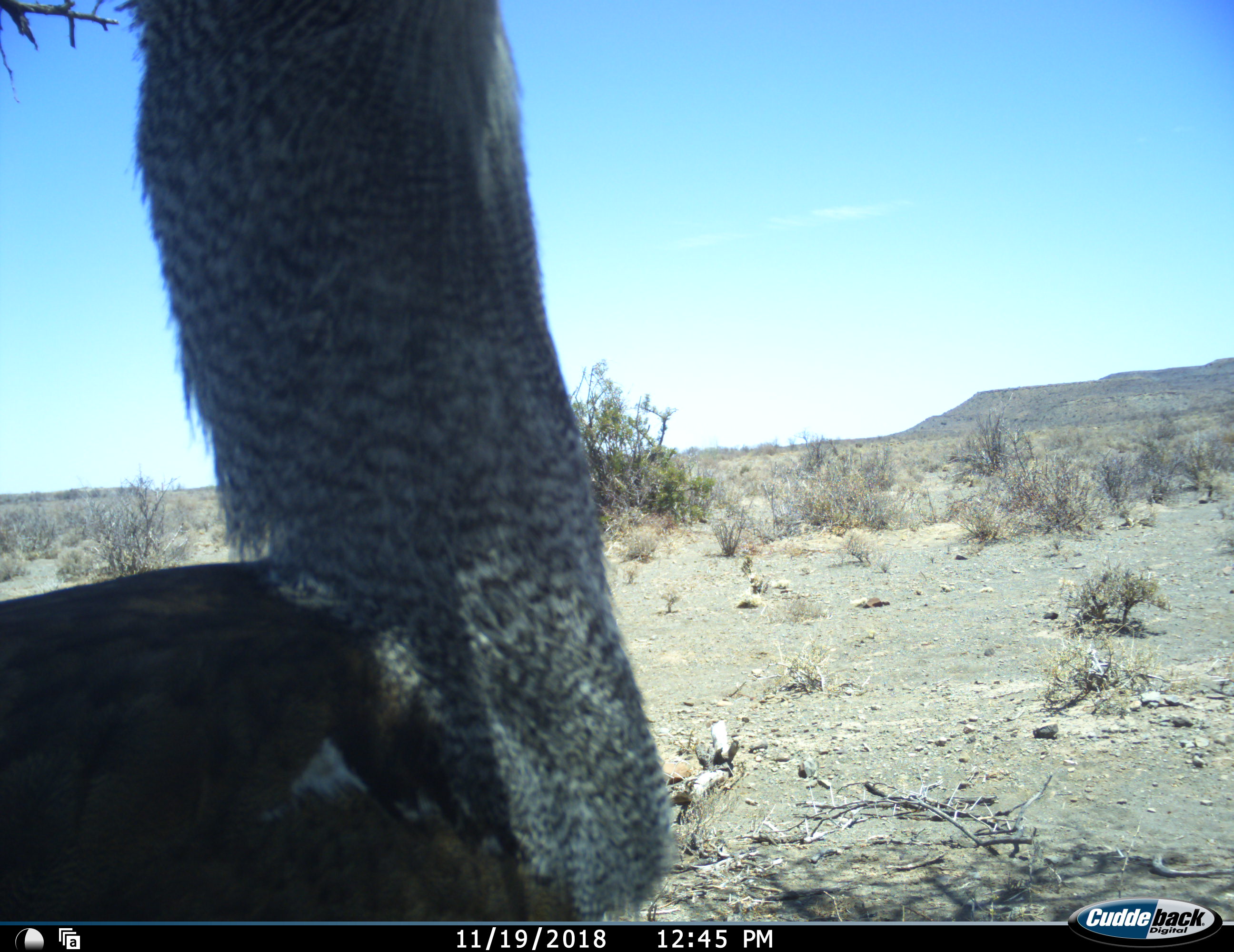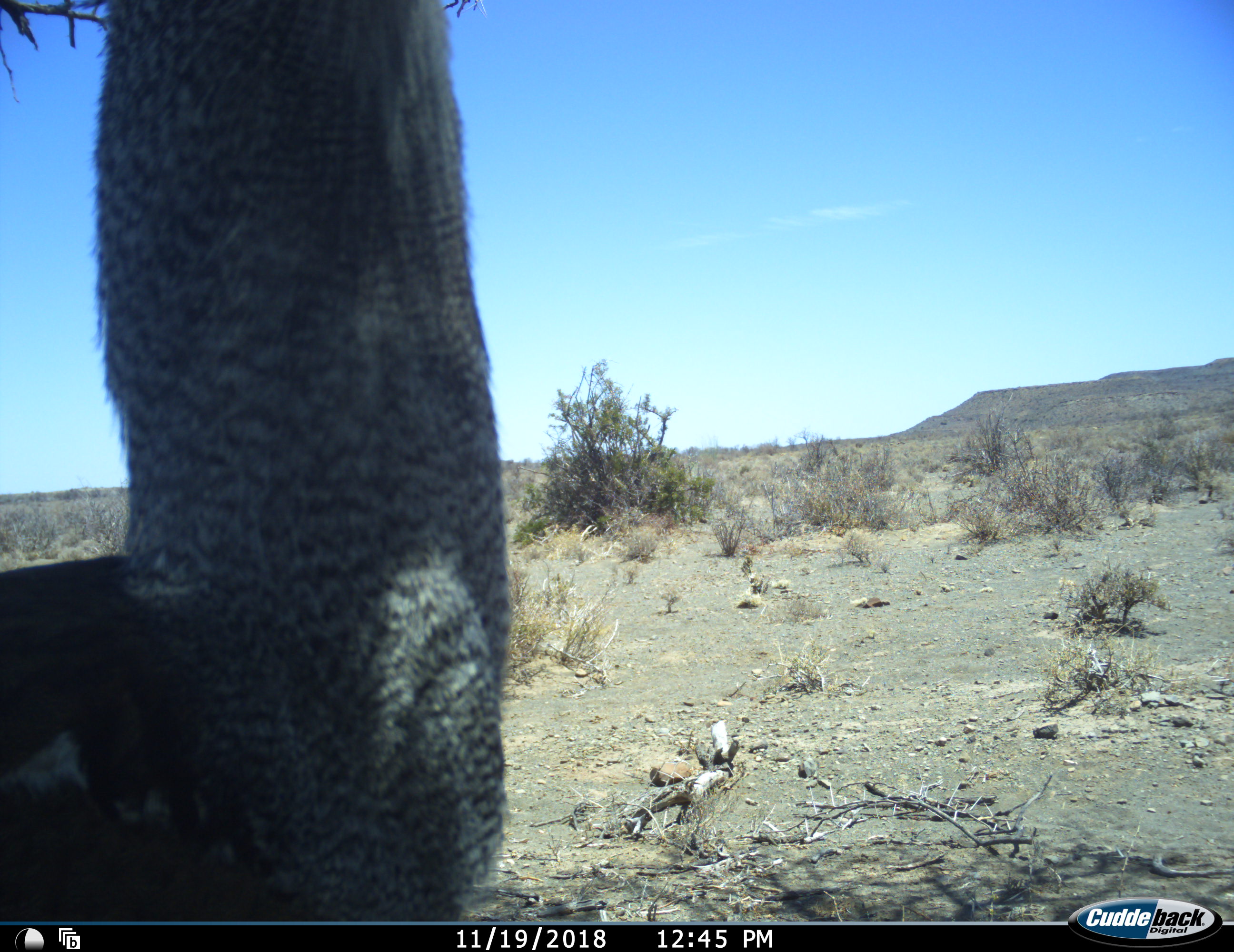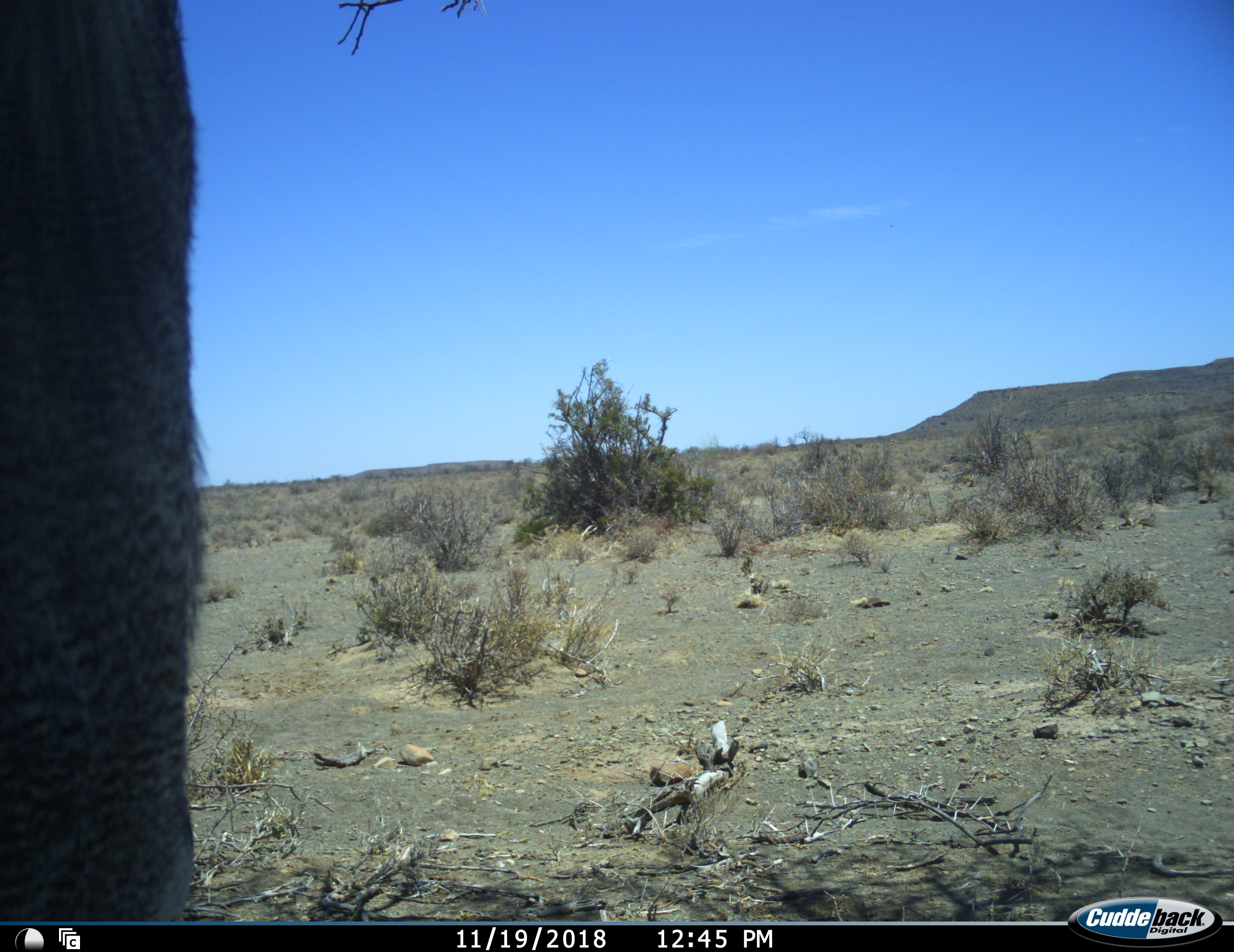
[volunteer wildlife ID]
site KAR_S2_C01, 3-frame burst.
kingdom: Animalia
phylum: Chordata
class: Aves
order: Otidiformes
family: Otididae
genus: Ardeotis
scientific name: Ardeotis kori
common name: kori bustard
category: bustardkori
Bustardkori (kori bustard) (Ardeotis kori), count 1. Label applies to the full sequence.